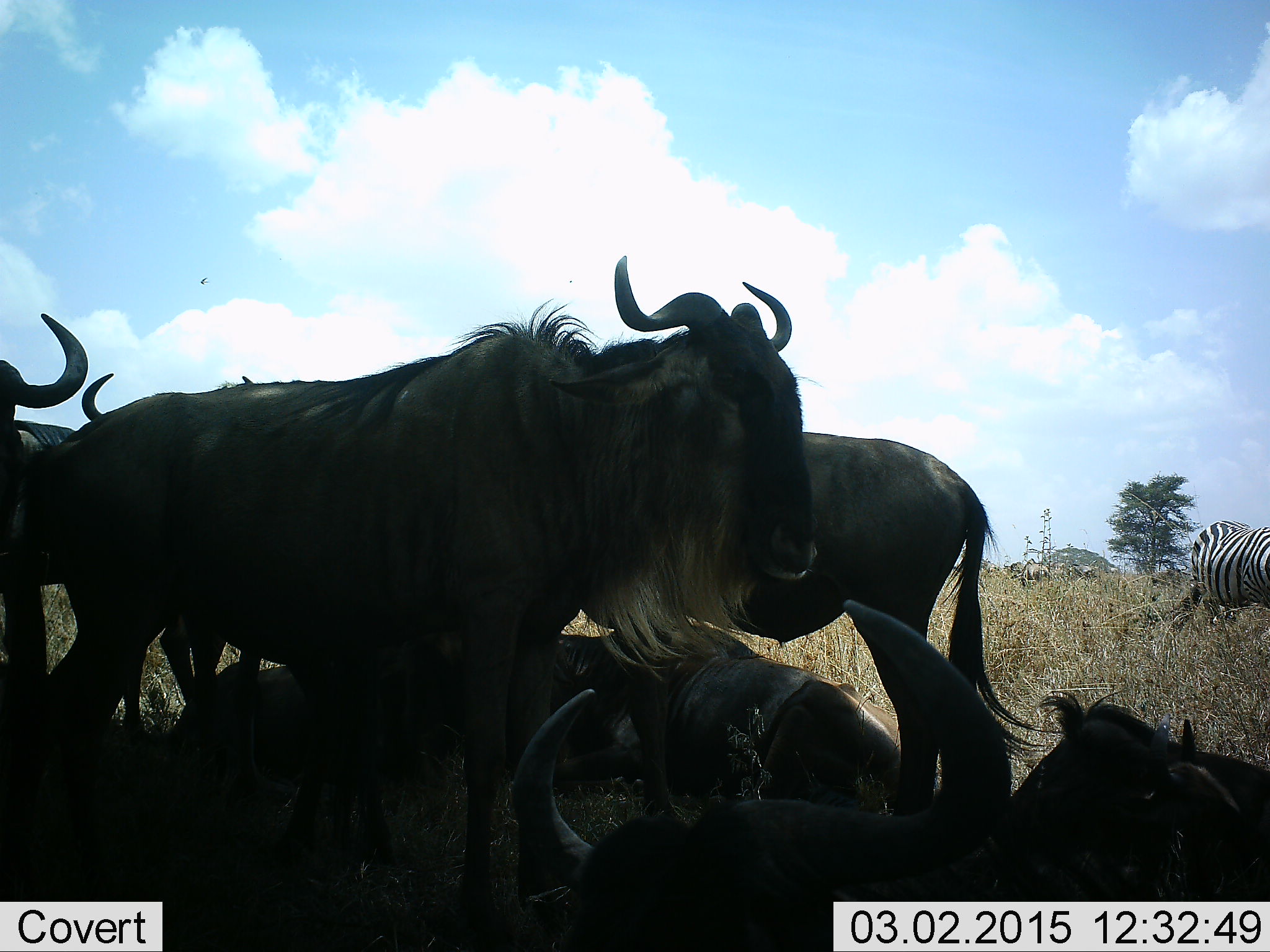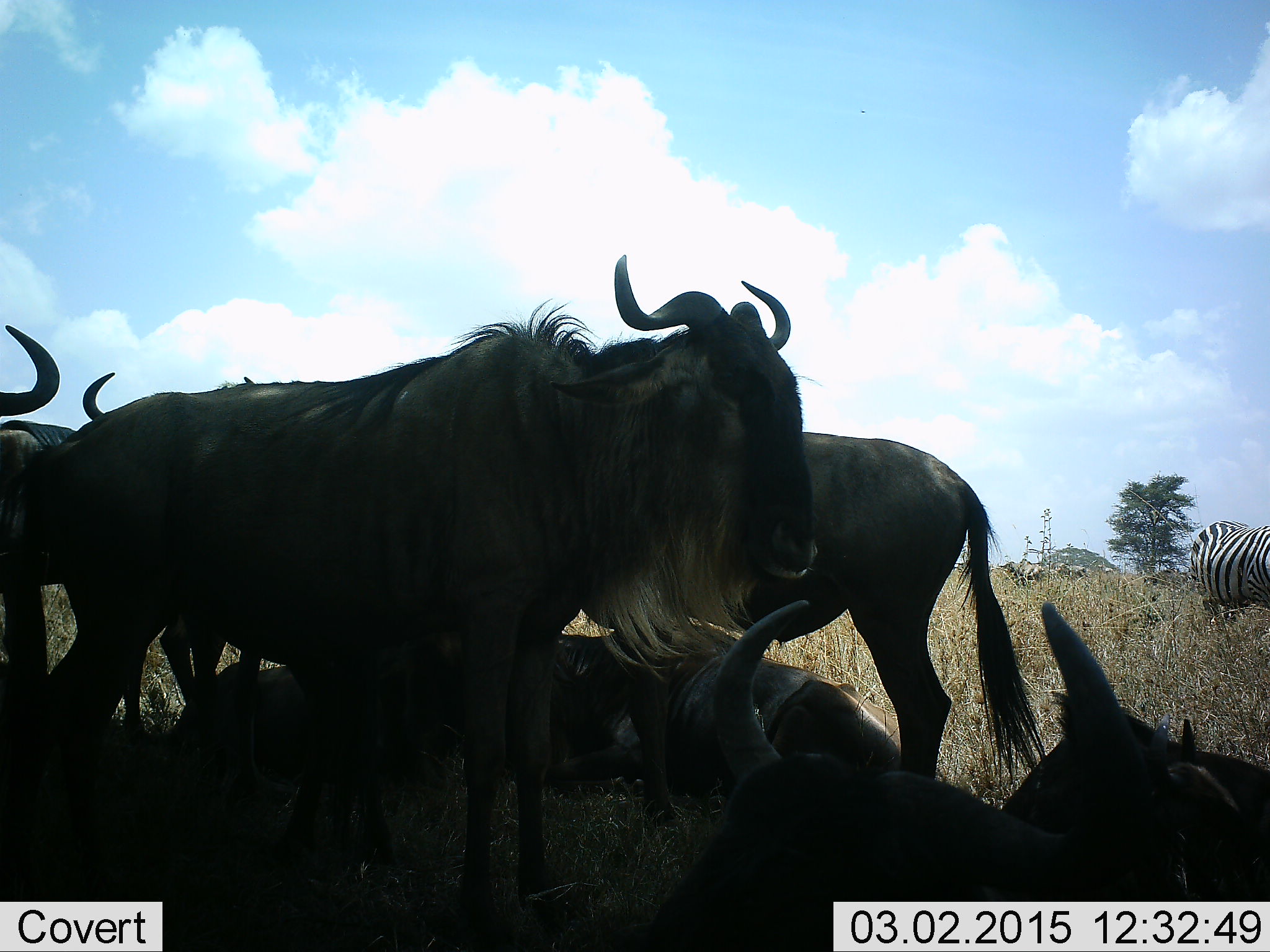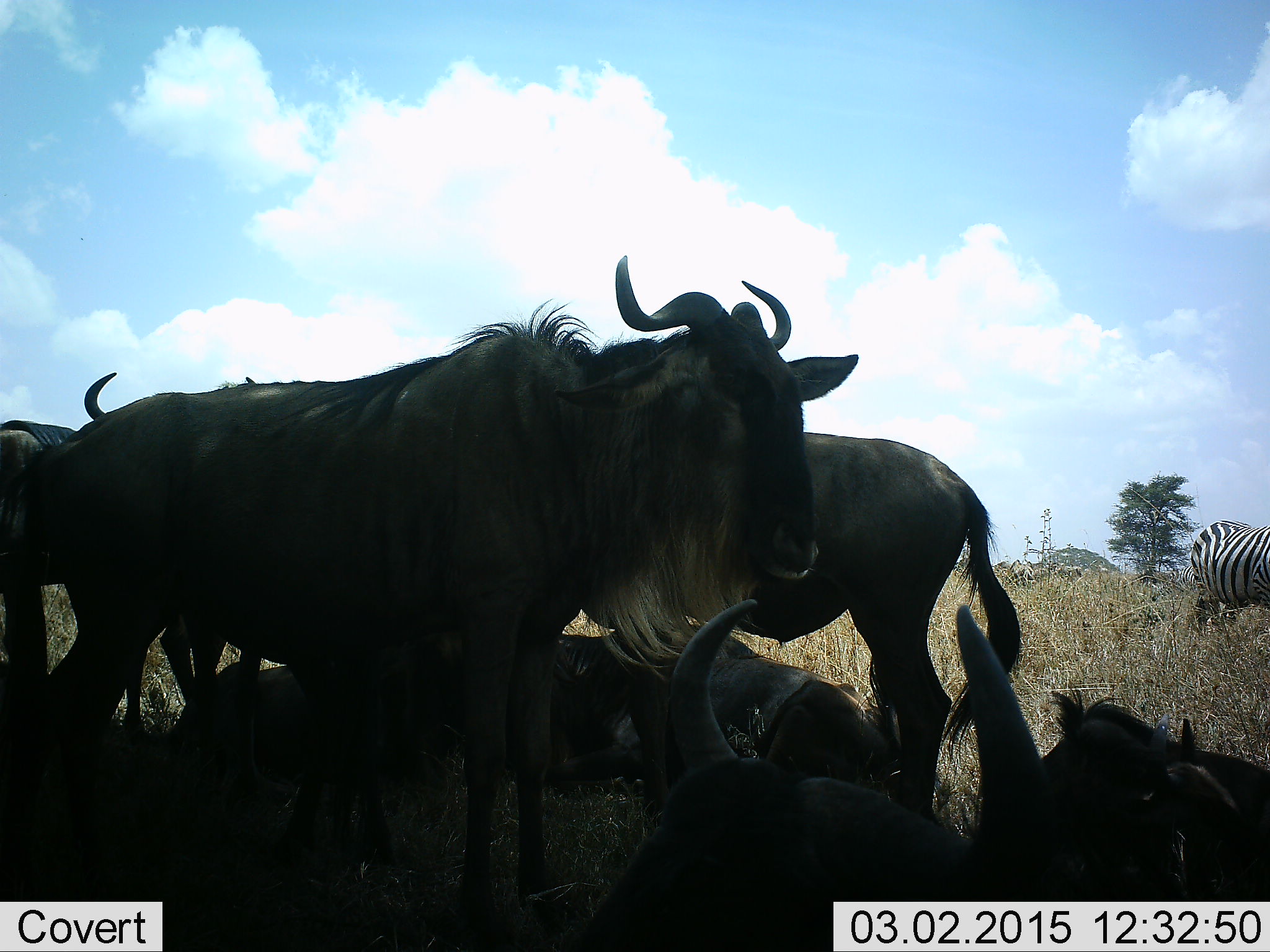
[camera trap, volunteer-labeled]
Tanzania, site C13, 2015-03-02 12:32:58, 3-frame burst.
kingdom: Animalia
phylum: Chordata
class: Mammalia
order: Artiodactyla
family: Bovidae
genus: Connochaetes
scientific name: Connochaetes taurinus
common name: blue wildebeest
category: wildebeest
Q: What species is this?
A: Wildebeest (blue wildebeest) (Connochaetes taurinus).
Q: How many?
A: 8.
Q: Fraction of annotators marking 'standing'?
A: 83%.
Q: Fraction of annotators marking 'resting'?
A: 75%.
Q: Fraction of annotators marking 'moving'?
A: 17%.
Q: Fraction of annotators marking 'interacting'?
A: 0%.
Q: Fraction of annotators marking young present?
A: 0%.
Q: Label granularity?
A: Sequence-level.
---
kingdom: Animalia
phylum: Chordata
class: Mammalia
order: Perissodactyla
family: Equidae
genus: Equus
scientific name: Equus quagga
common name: plains zebra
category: zebra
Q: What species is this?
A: Zebra (plains zebra) (Equus quagga).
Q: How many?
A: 1.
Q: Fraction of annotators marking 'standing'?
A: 90%.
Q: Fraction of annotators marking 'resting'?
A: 0%.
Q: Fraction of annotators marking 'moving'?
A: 10%.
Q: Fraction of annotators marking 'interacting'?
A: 0%.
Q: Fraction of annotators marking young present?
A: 0%.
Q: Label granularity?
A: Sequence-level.